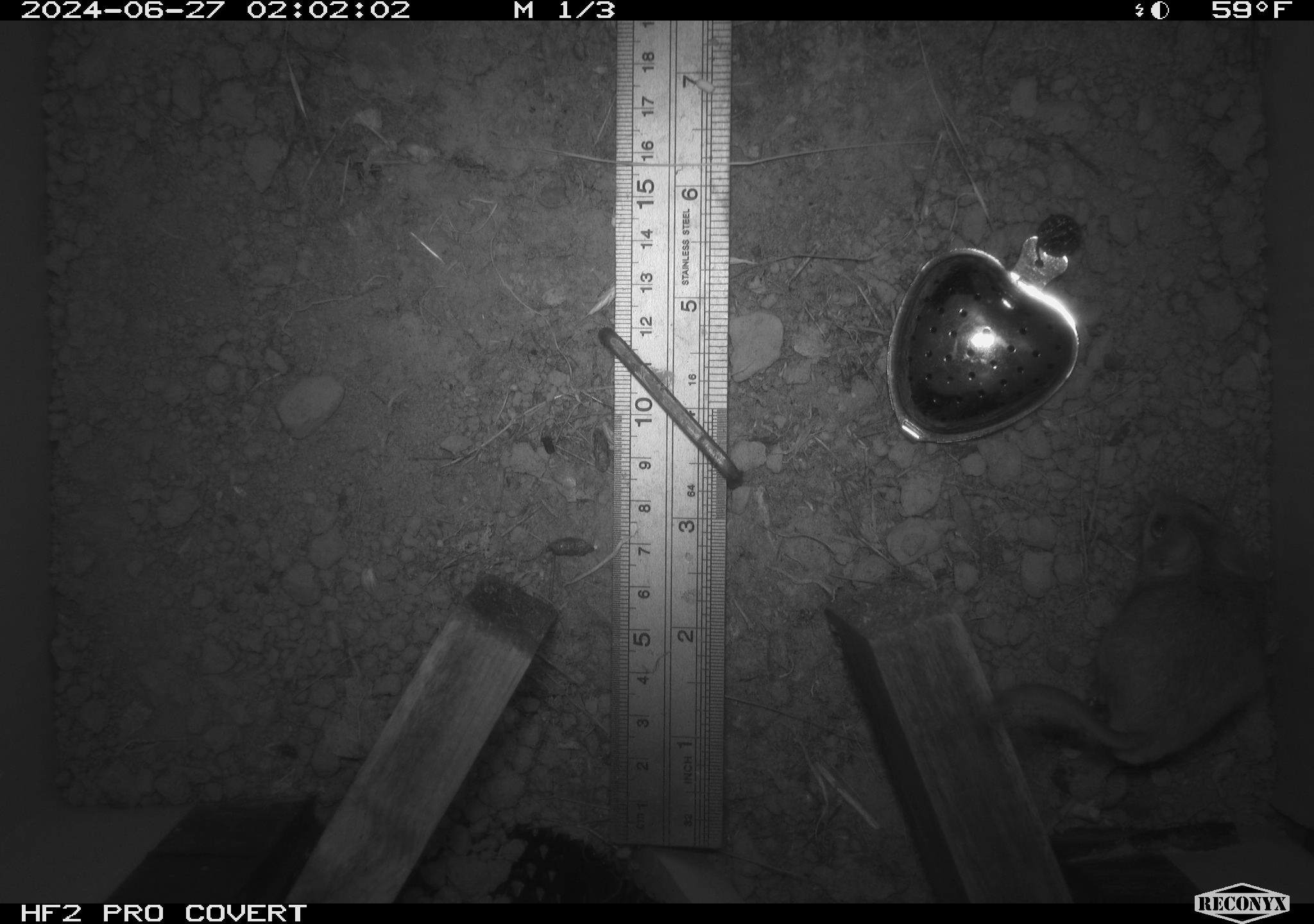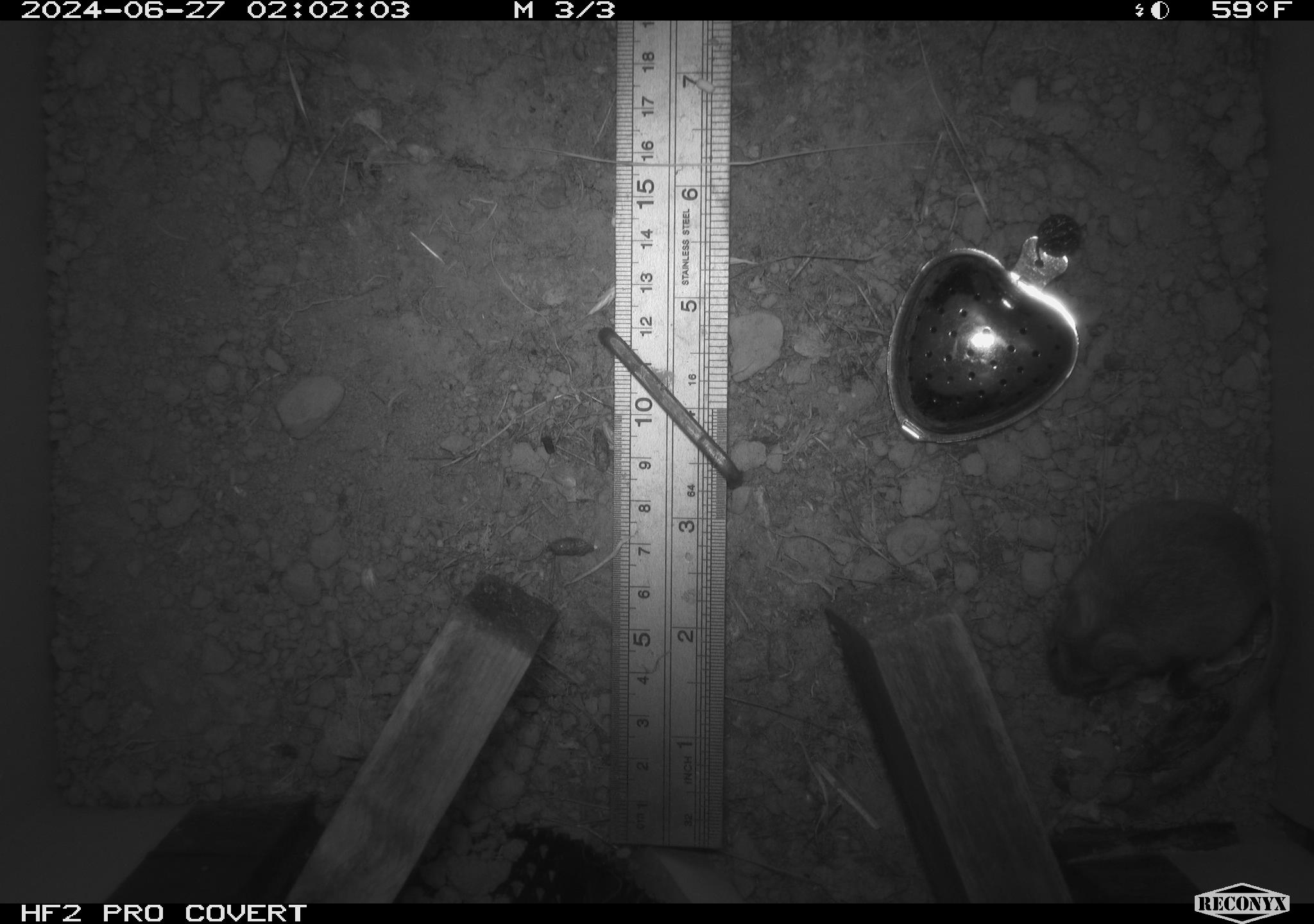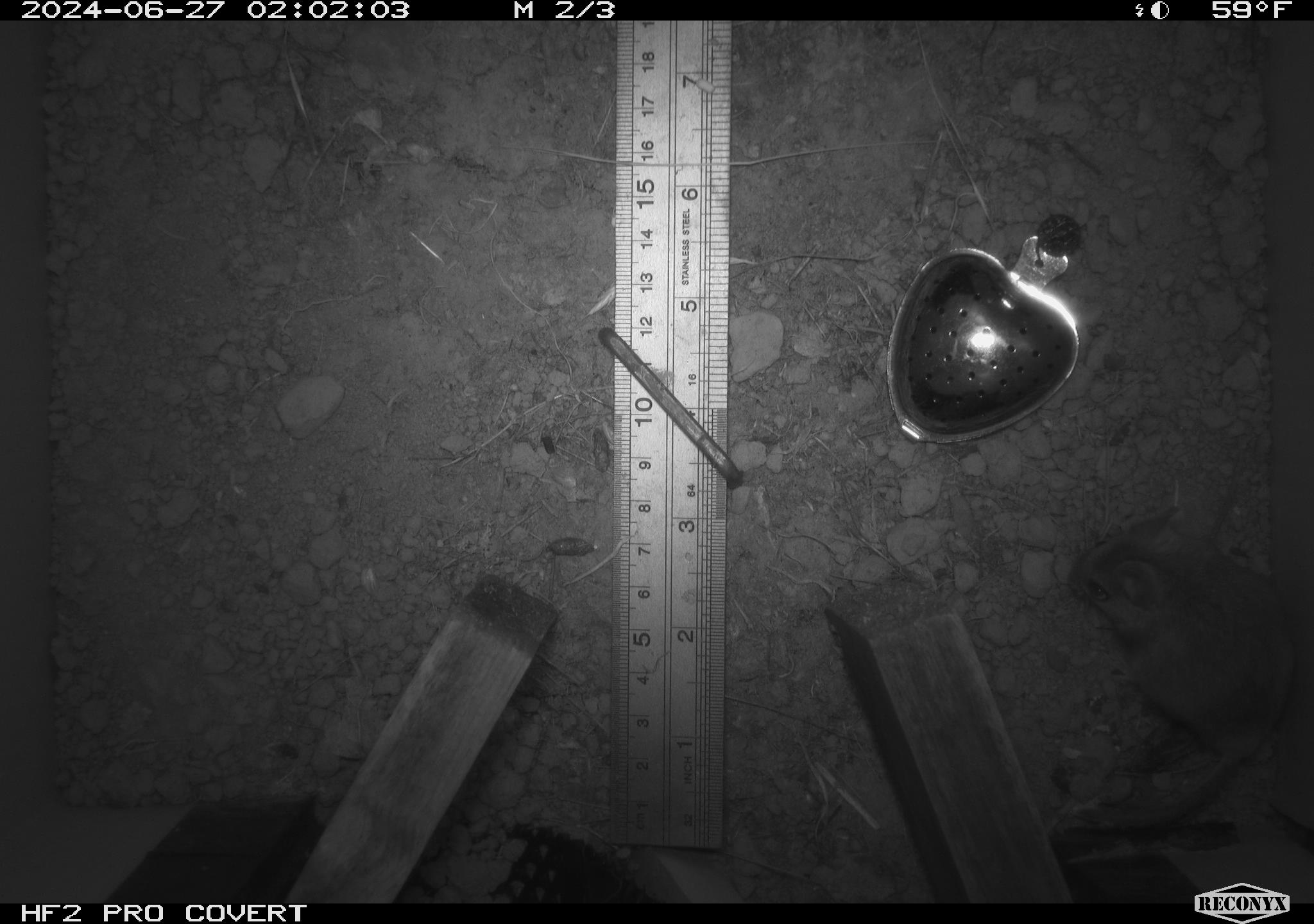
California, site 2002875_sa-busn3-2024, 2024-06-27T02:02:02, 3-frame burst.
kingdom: Animalia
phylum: Chordata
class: Mammalia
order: Rodentia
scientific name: Rodentia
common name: mouse species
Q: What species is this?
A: Mouse species (Rodentia).